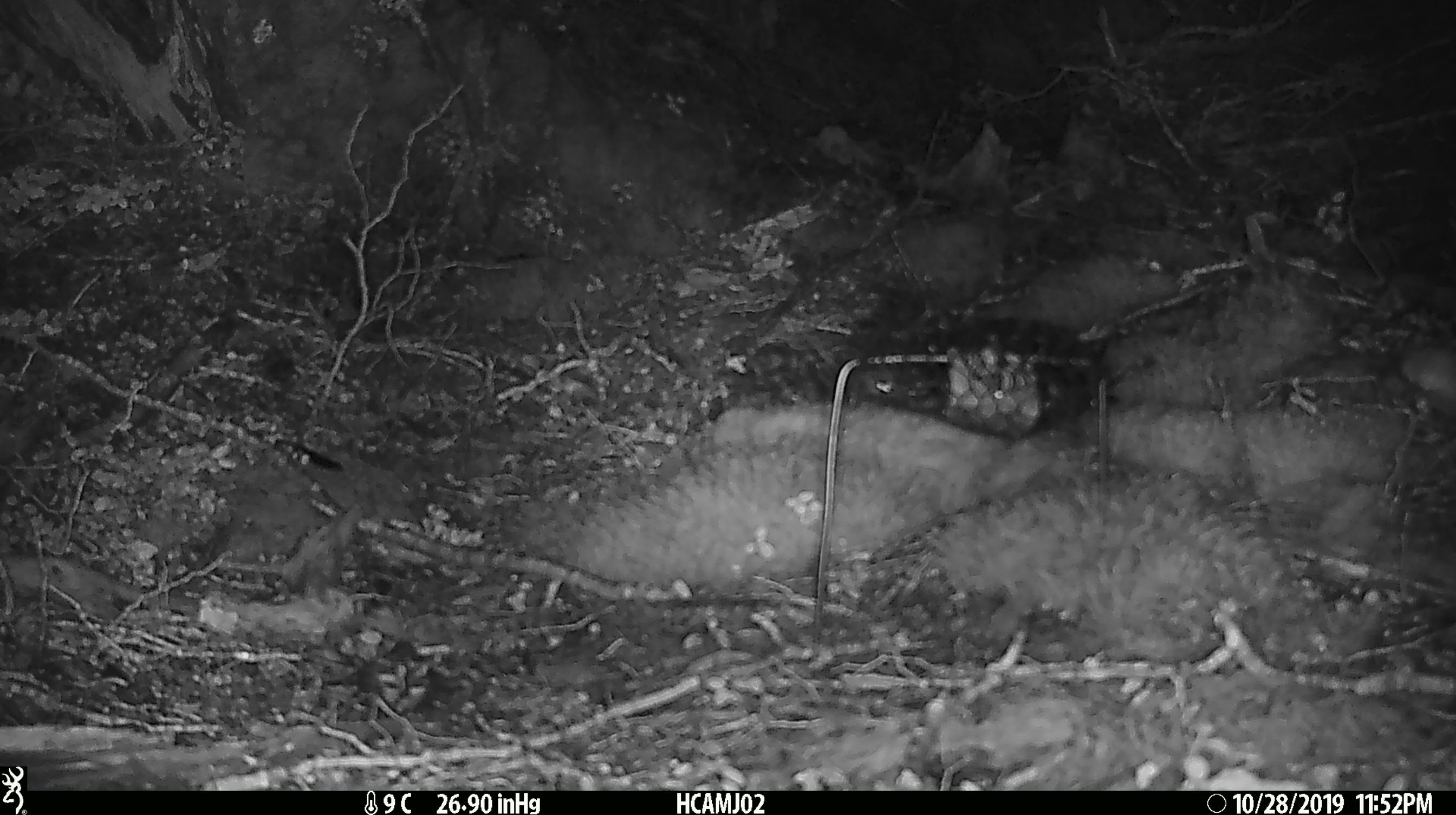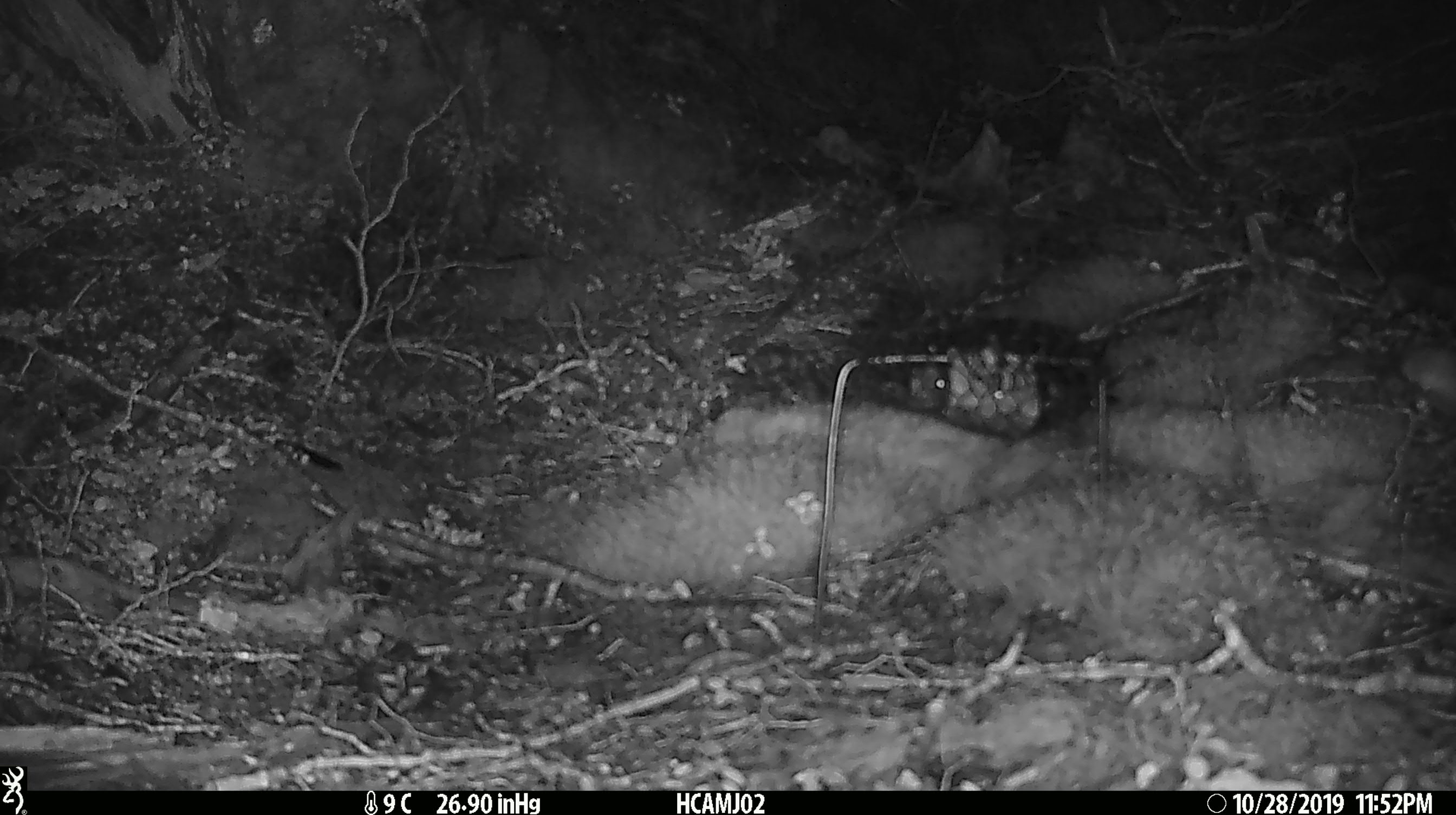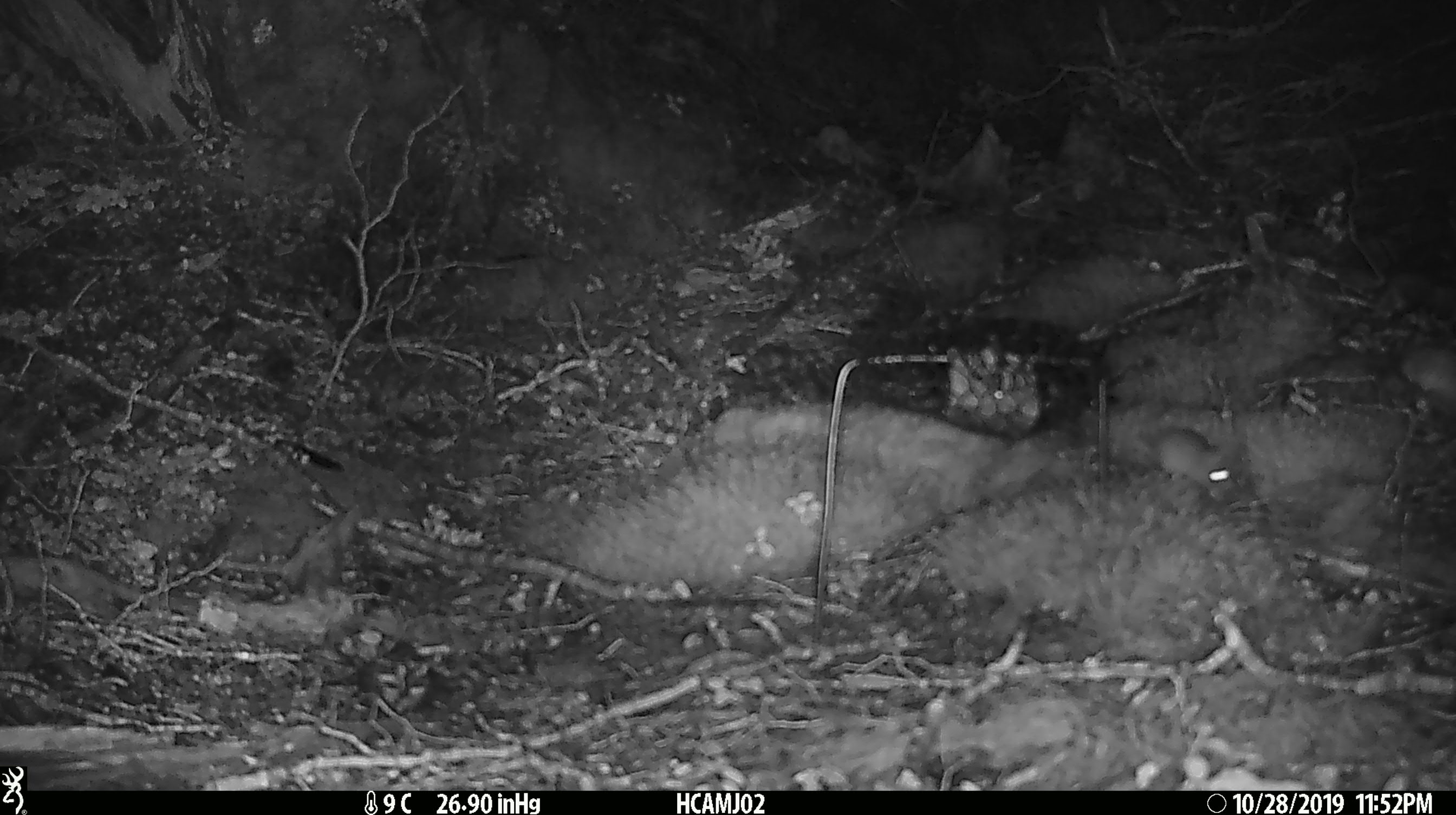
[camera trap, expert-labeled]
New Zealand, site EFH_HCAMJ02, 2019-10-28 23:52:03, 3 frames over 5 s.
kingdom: Animalia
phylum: Chordata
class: Mammalia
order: Rodentia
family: Muridae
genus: Mus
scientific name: Mus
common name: mouse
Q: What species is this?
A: Mouse (Mus).